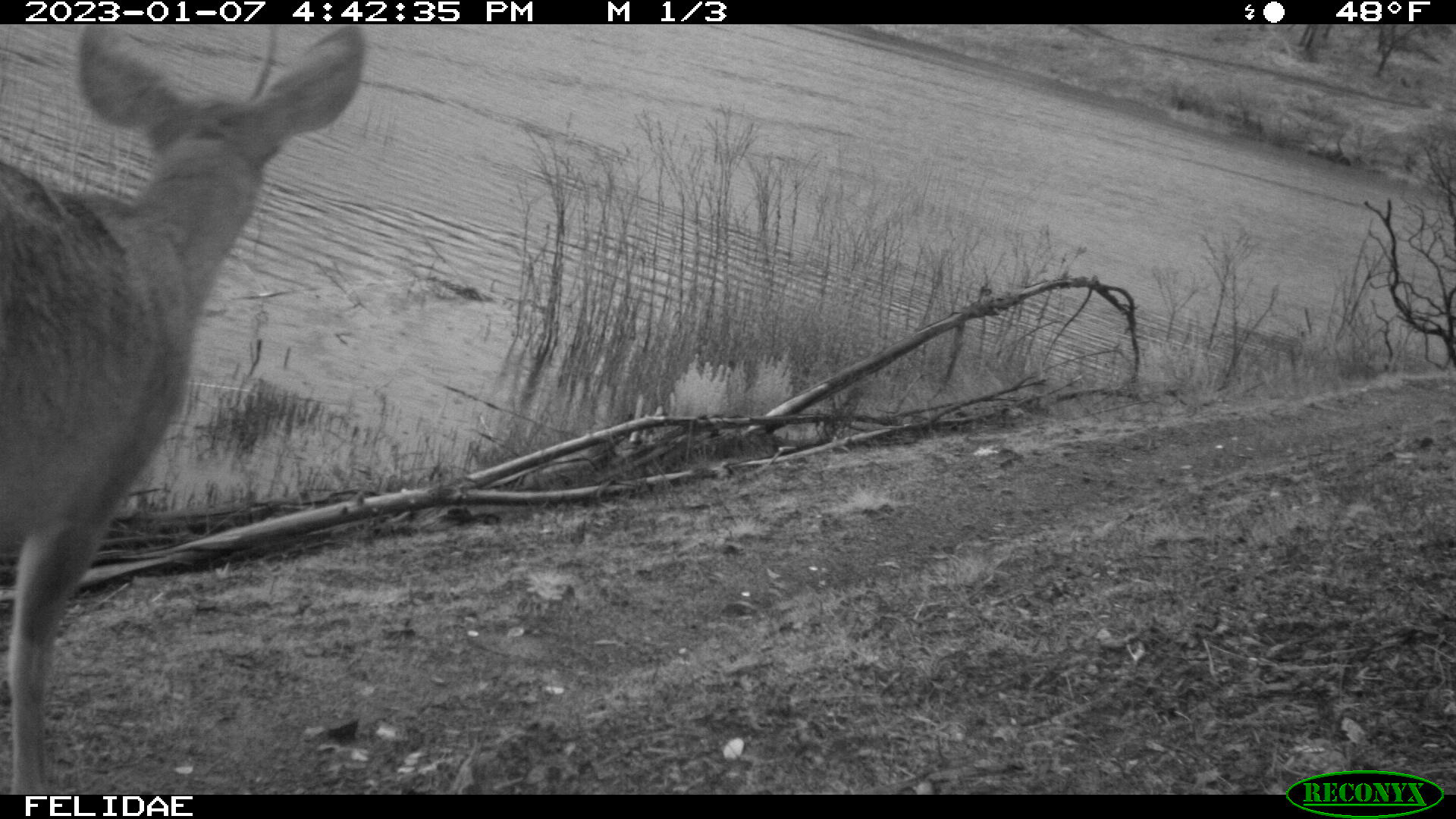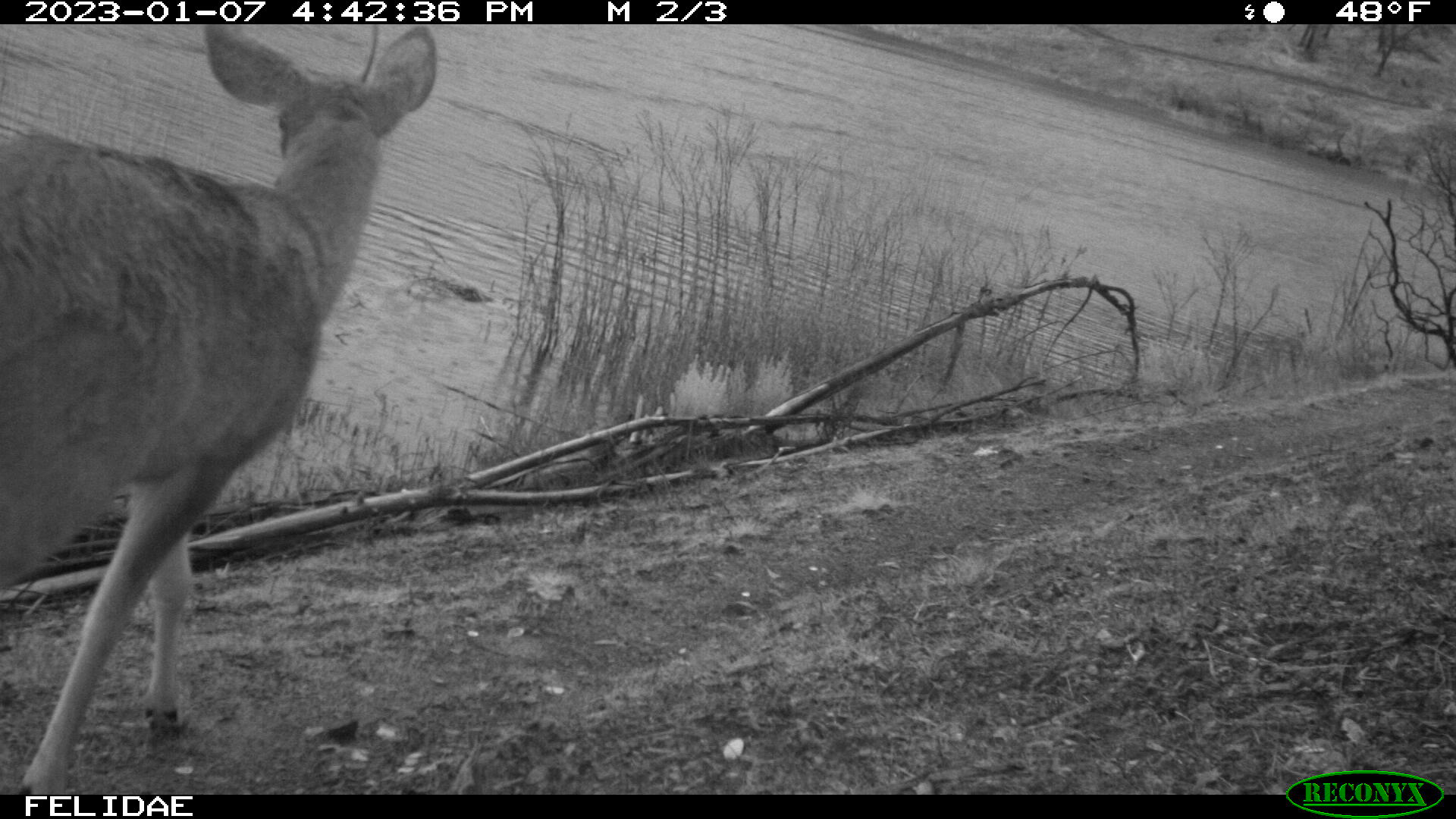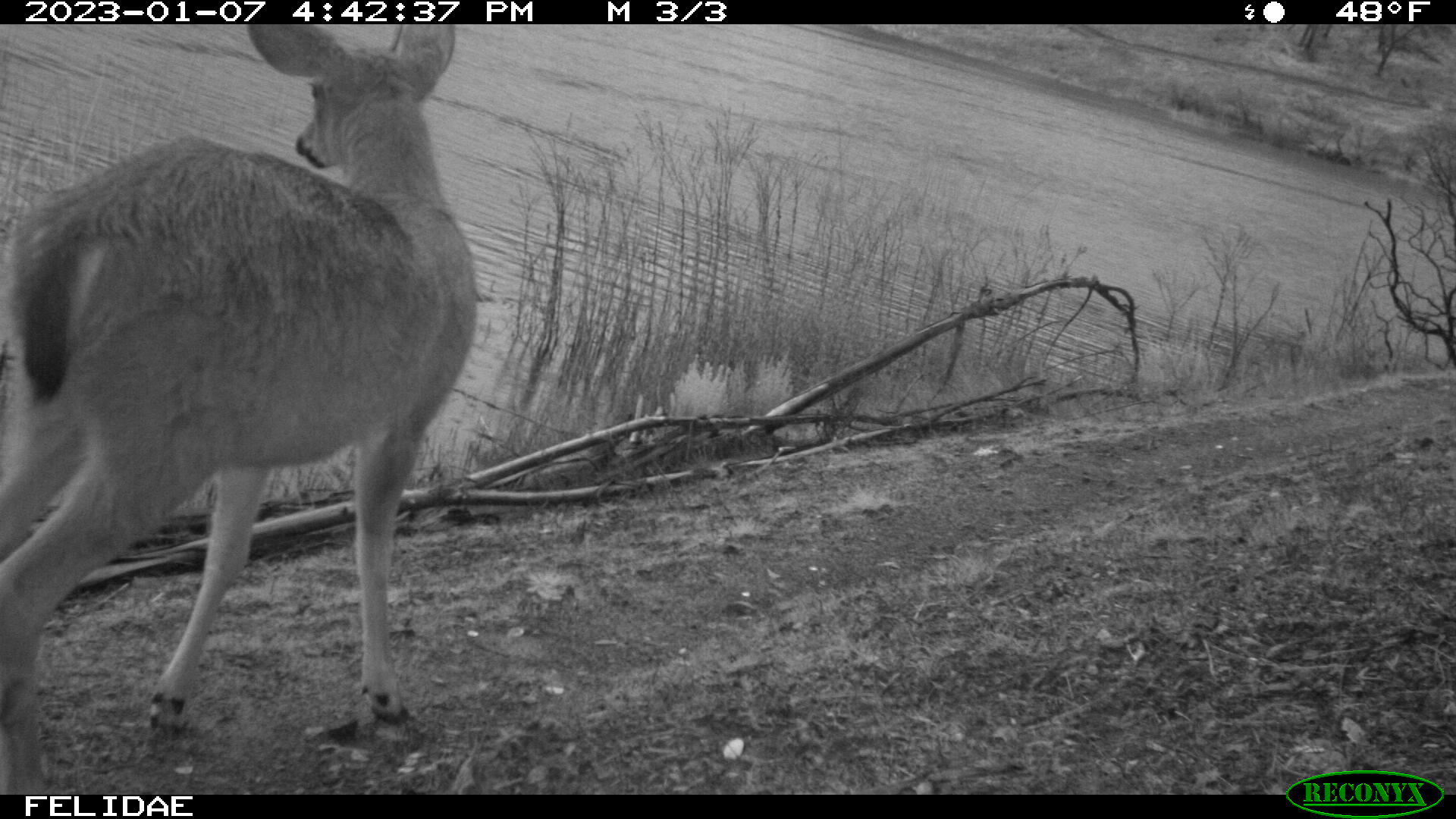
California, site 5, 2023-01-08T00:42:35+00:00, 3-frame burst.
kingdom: Animalia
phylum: Chordata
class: Mammalia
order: Artiodactyla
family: Cervidae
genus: Odocoileus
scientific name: Odocoileus hemionus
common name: mule deer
Mule deer (Odocoileus hemionus).